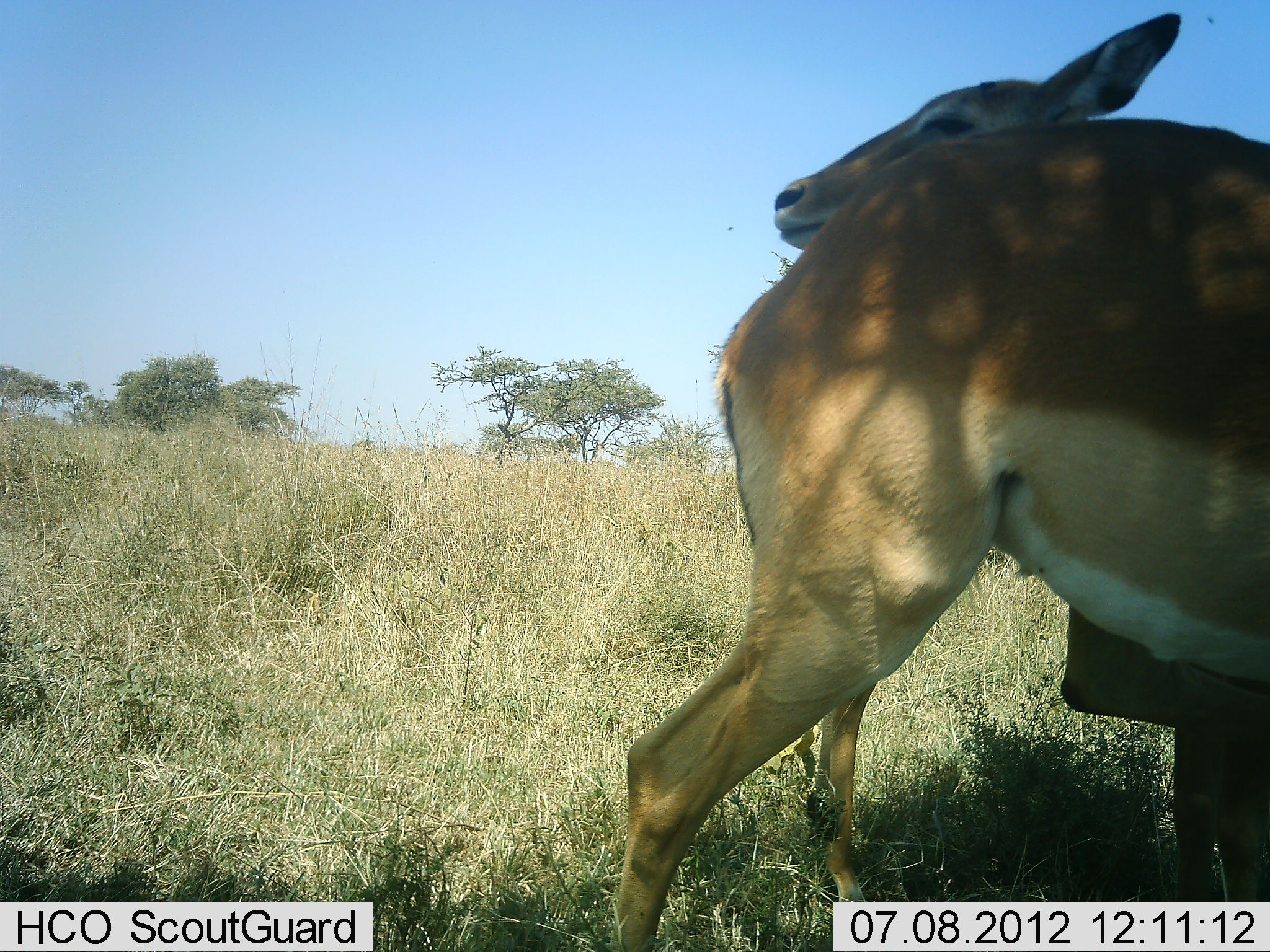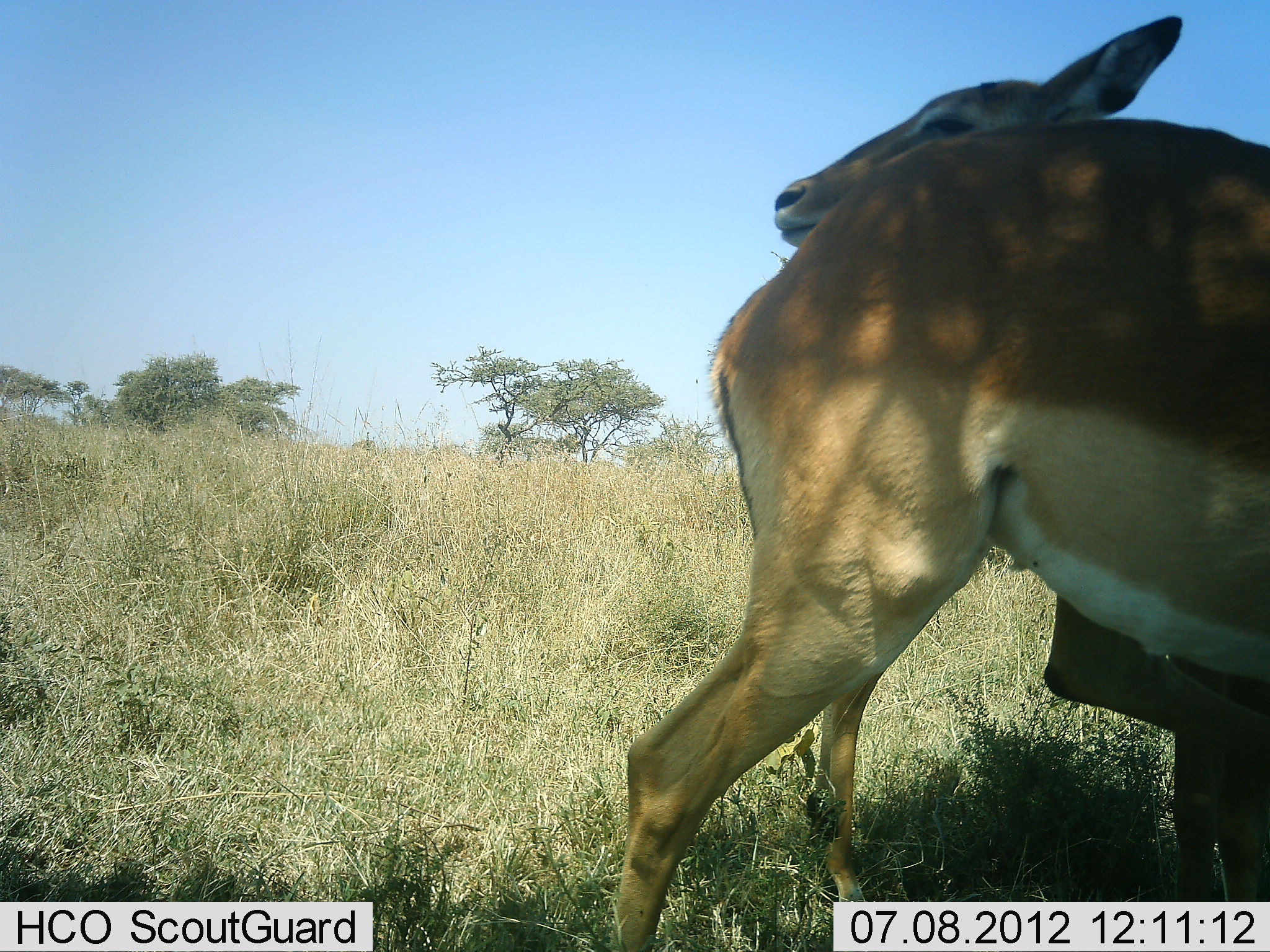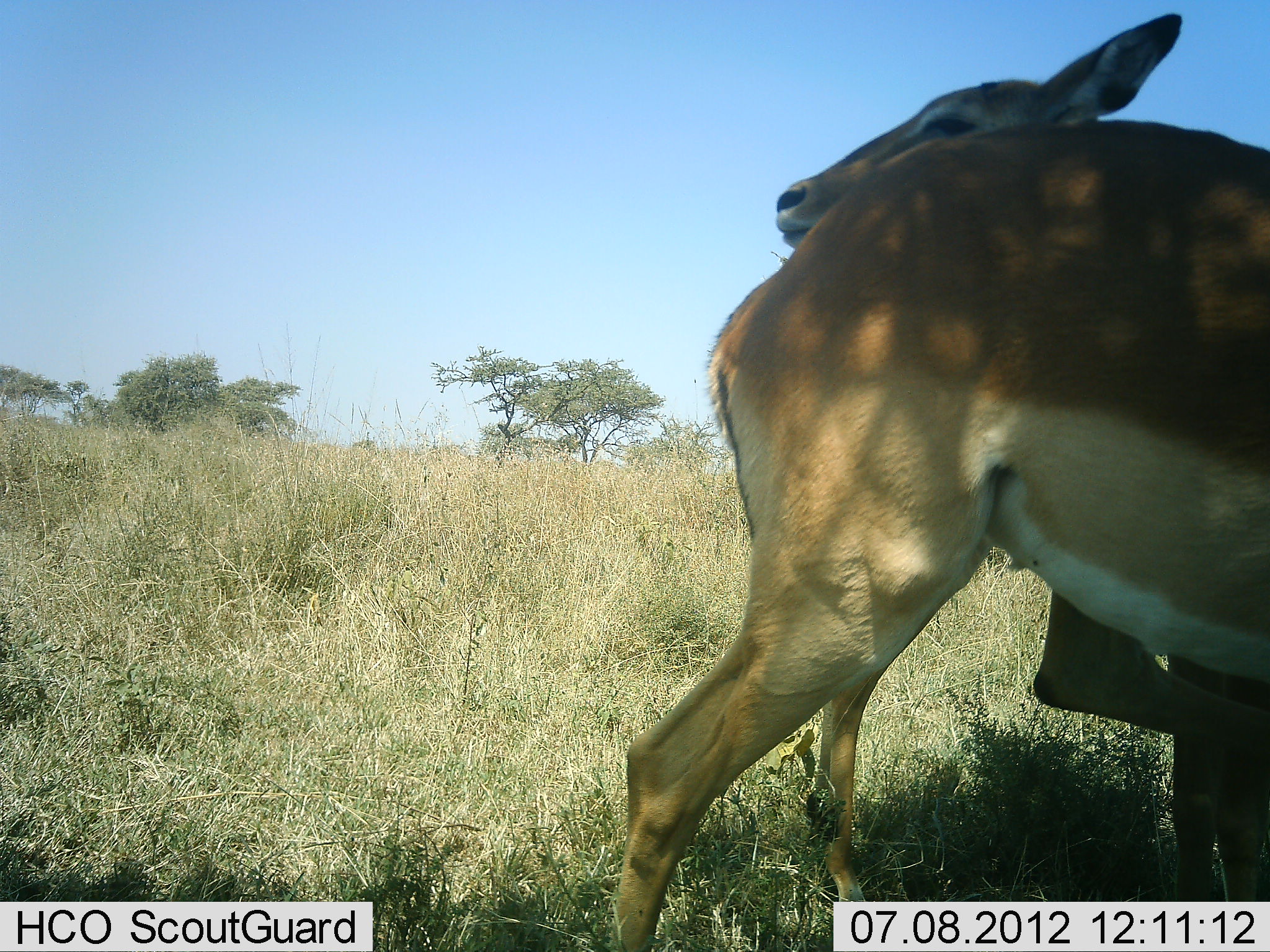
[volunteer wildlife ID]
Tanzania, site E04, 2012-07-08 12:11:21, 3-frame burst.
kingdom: Animalia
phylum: Chordata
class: Mammalia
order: Artiodactyla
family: Bovidae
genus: Aepyceros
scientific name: Aepyceros melampus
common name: impala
Impala (Aepyceros melampus), count 2. Behavior (volunteer vote fractions): standing 90%, resting 10%, moving 0%, interacting 0%. Young present (vote fraction): 0%. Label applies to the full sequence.